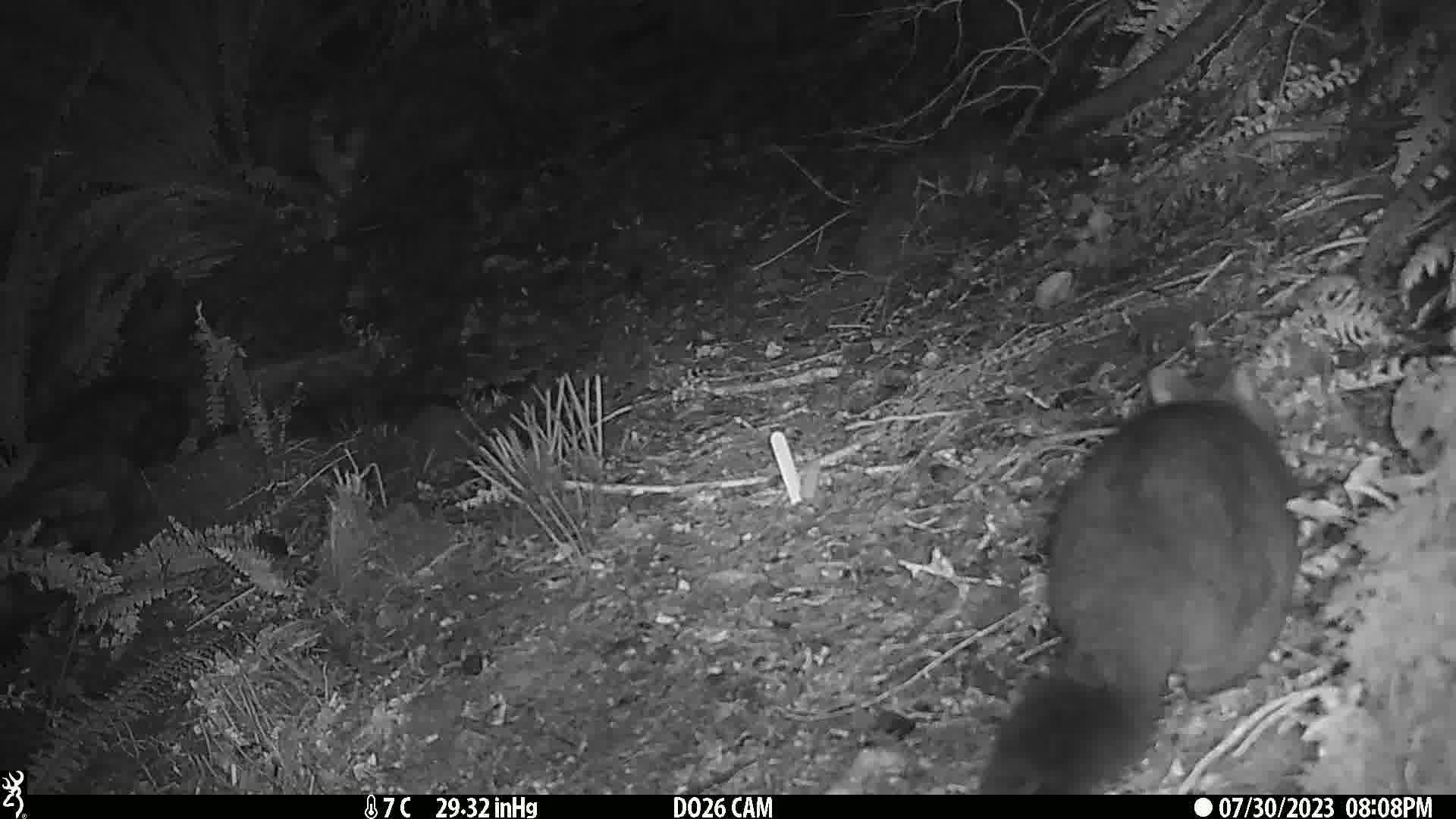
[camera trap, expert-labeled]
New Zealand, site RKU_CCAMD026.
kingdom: Animalia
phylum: Chordata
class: Mammalia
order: Diprotodontia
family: Phalangeridae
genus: Trichosurus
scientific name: Trichosurus vulpecula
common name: common brushtail possum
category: possum